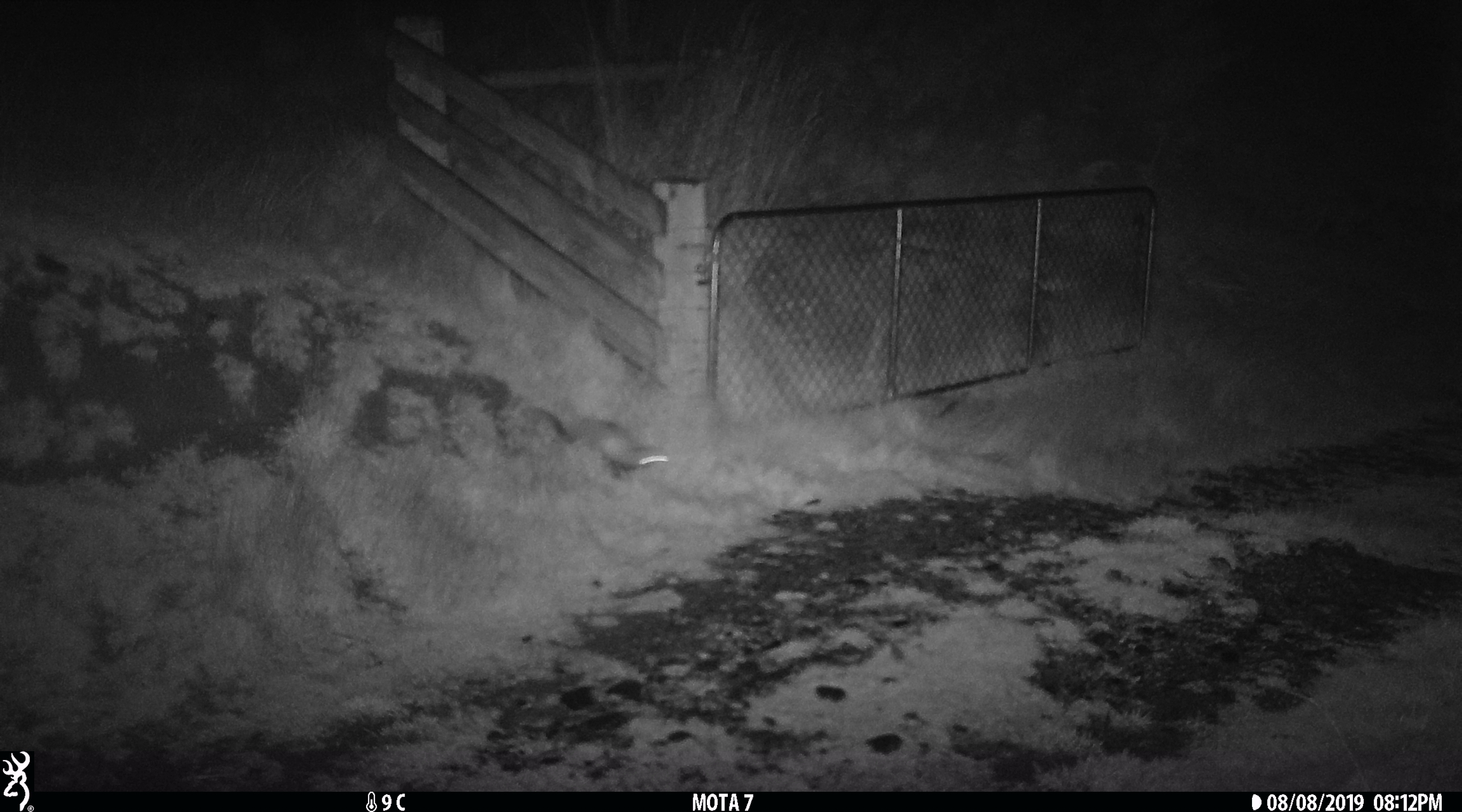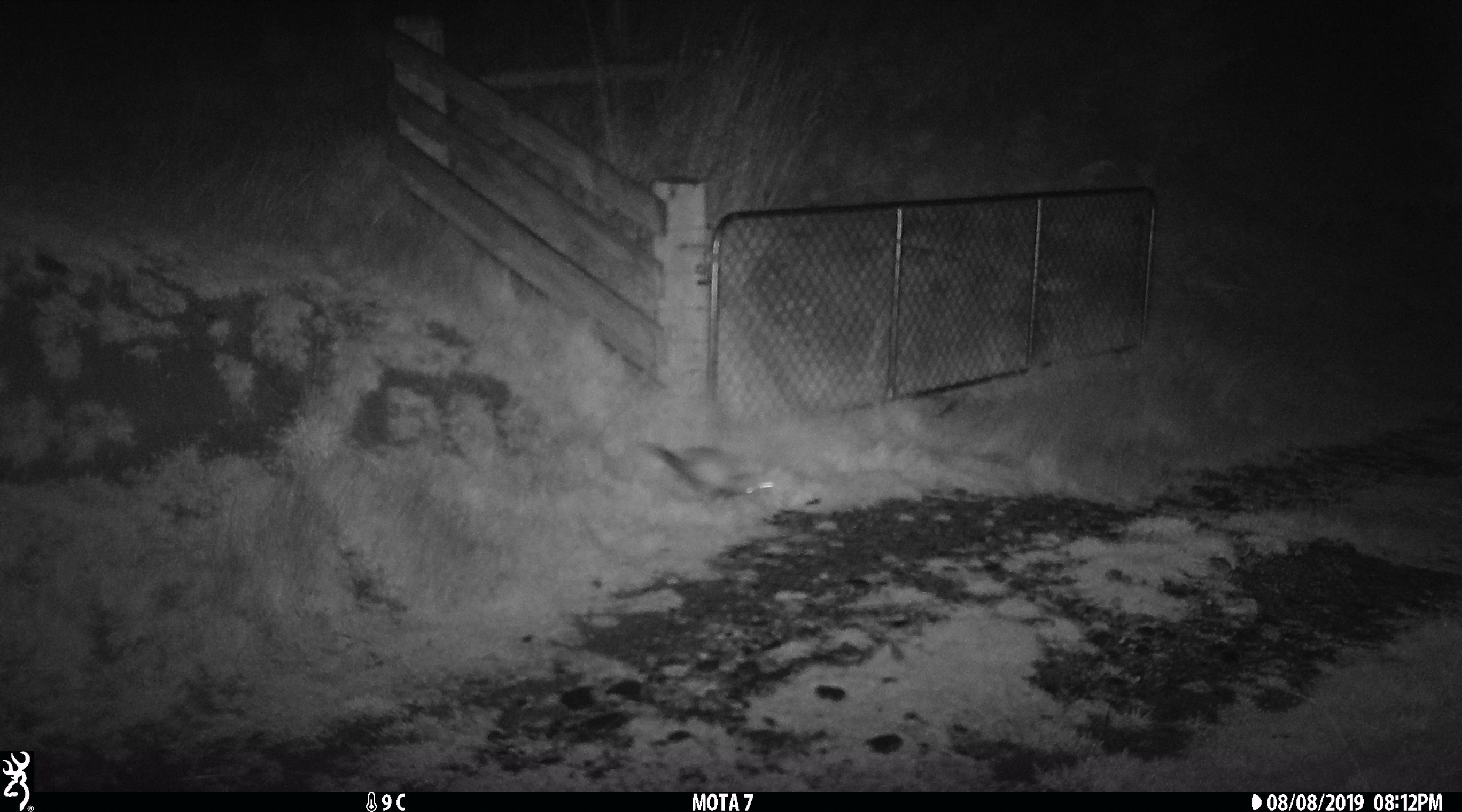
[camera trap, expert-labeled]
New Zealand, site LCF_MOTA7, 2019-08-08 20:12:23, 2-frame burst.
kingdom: Animalia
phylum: Chordata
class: Mammalia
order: Carnivora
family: Mustelidae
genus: Mustela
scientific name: Mustela furo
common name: ferret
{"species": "ferret (Mustela furo)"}